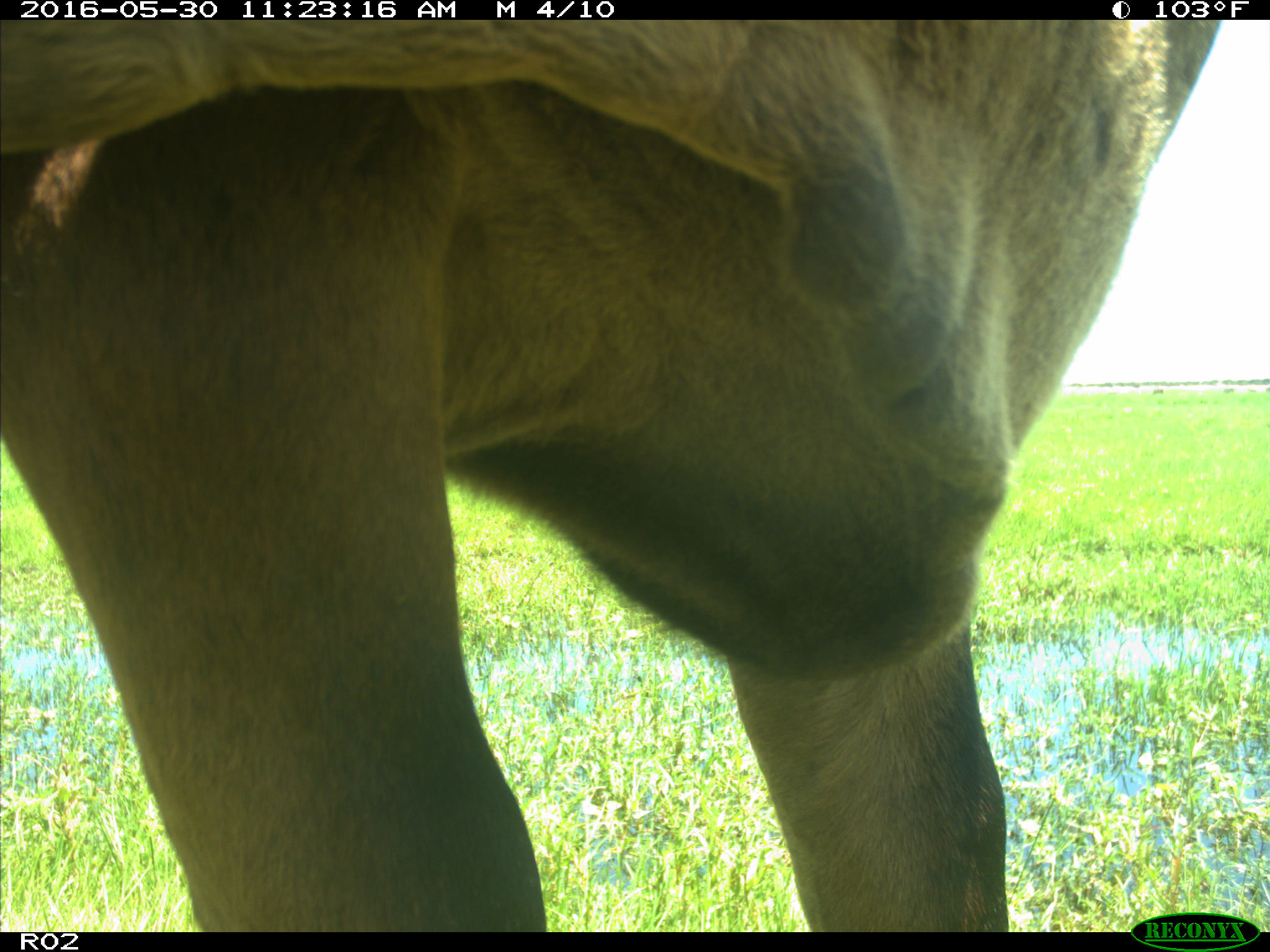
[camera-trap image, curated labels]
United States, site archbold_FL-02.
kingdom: Animalia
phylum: Chordata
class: Mammalia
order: Artiodactyla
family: Bovidae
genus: Bos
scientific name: Bos taurus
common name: domestic cow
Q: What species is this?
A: Bos taurus (domestic cow).